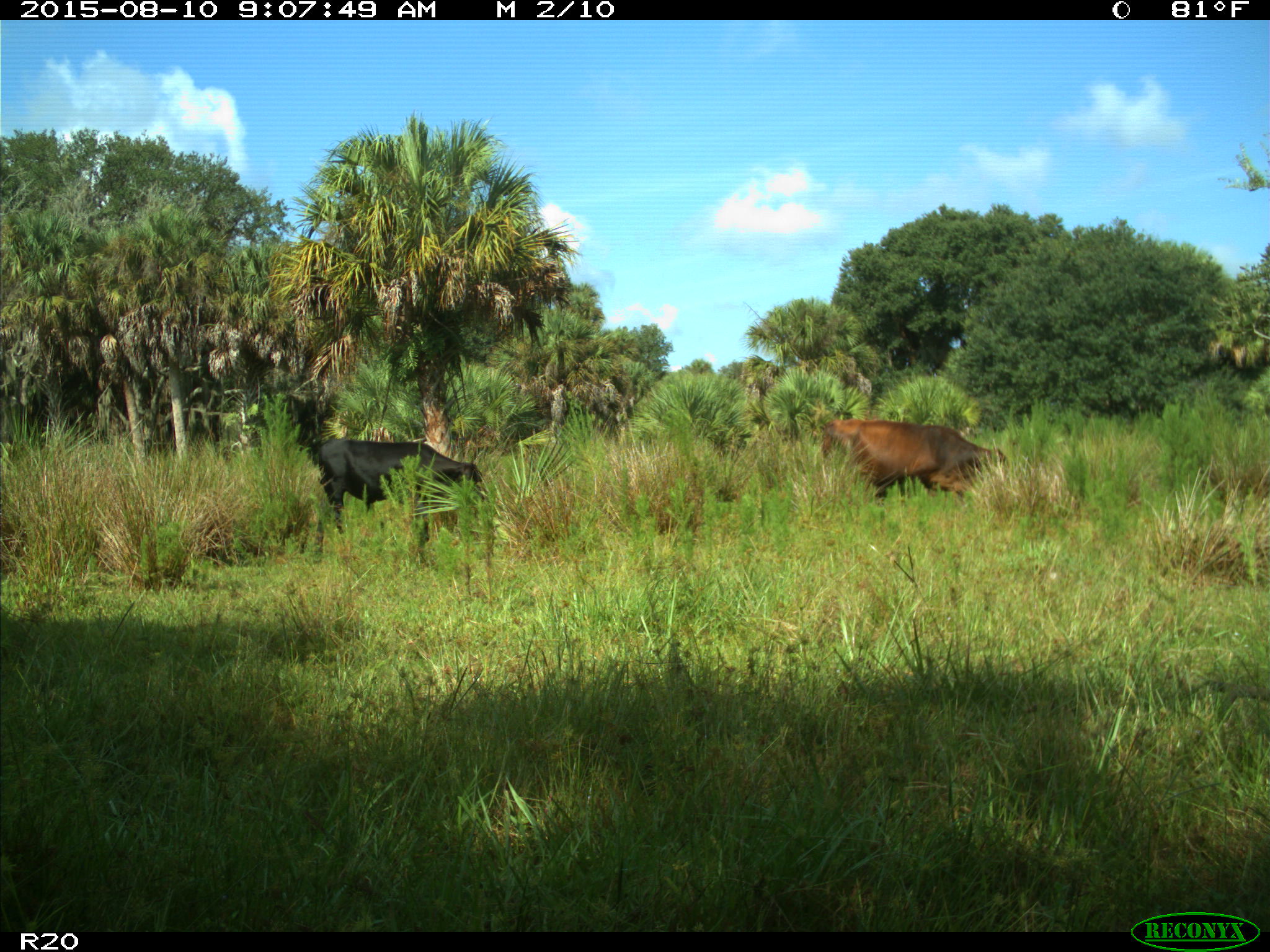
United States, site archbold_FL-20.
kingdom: Animalia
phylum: Chordata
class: Mammalia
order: Artiodactyla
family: Bovidae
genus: Bos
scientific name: Bos taurus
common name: domestic cow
Bos taurus (domestic cow).